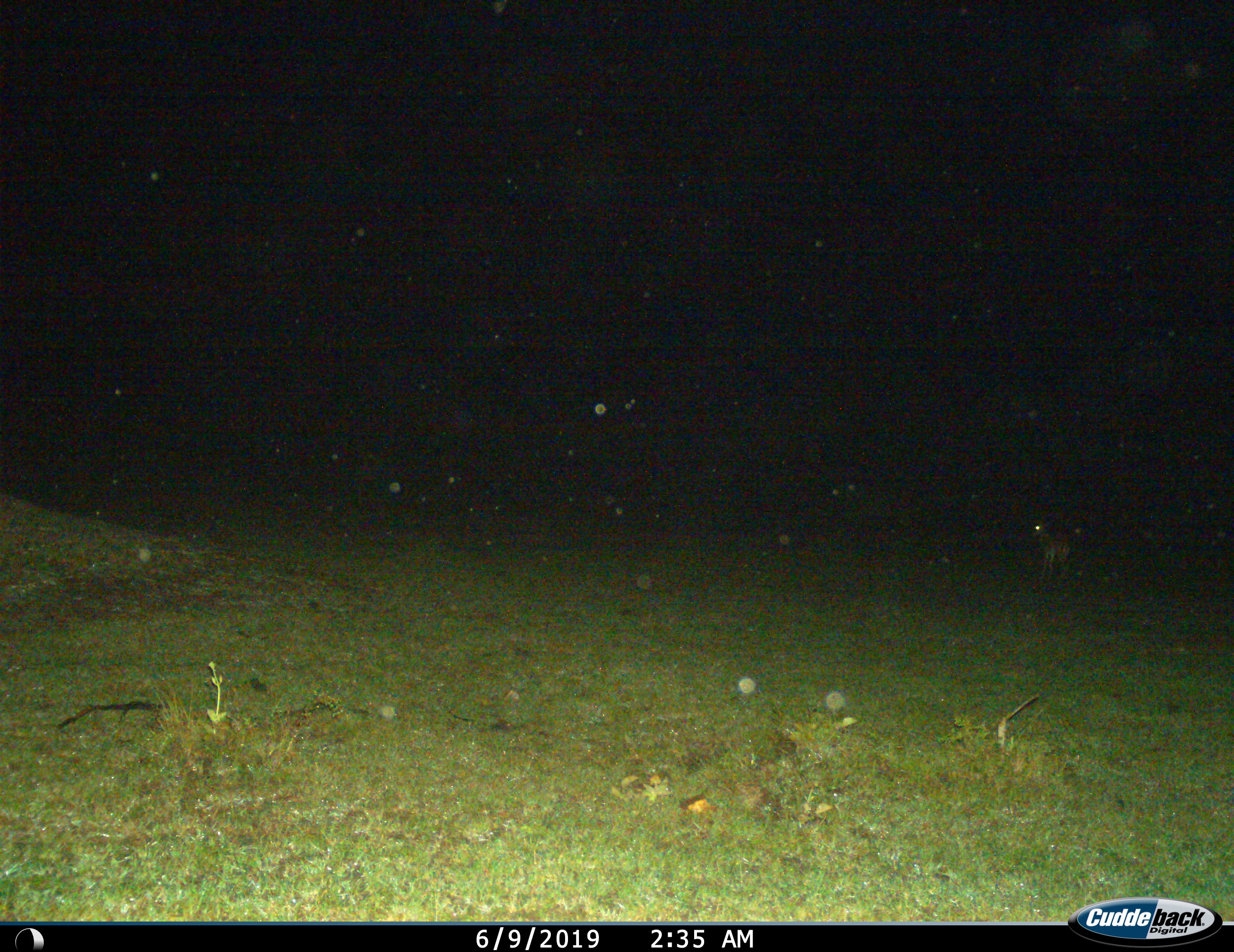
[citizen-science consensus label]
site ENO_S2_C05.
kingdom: Animalia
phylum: Chordata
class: Mammalia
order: Artiodactyla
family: Bovidae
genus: Aepyceros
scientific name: Aepyceros melampus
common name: impala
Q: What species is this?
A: Impala (Aepyceros melampus).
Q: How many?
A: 1.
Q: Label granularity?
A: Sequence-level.